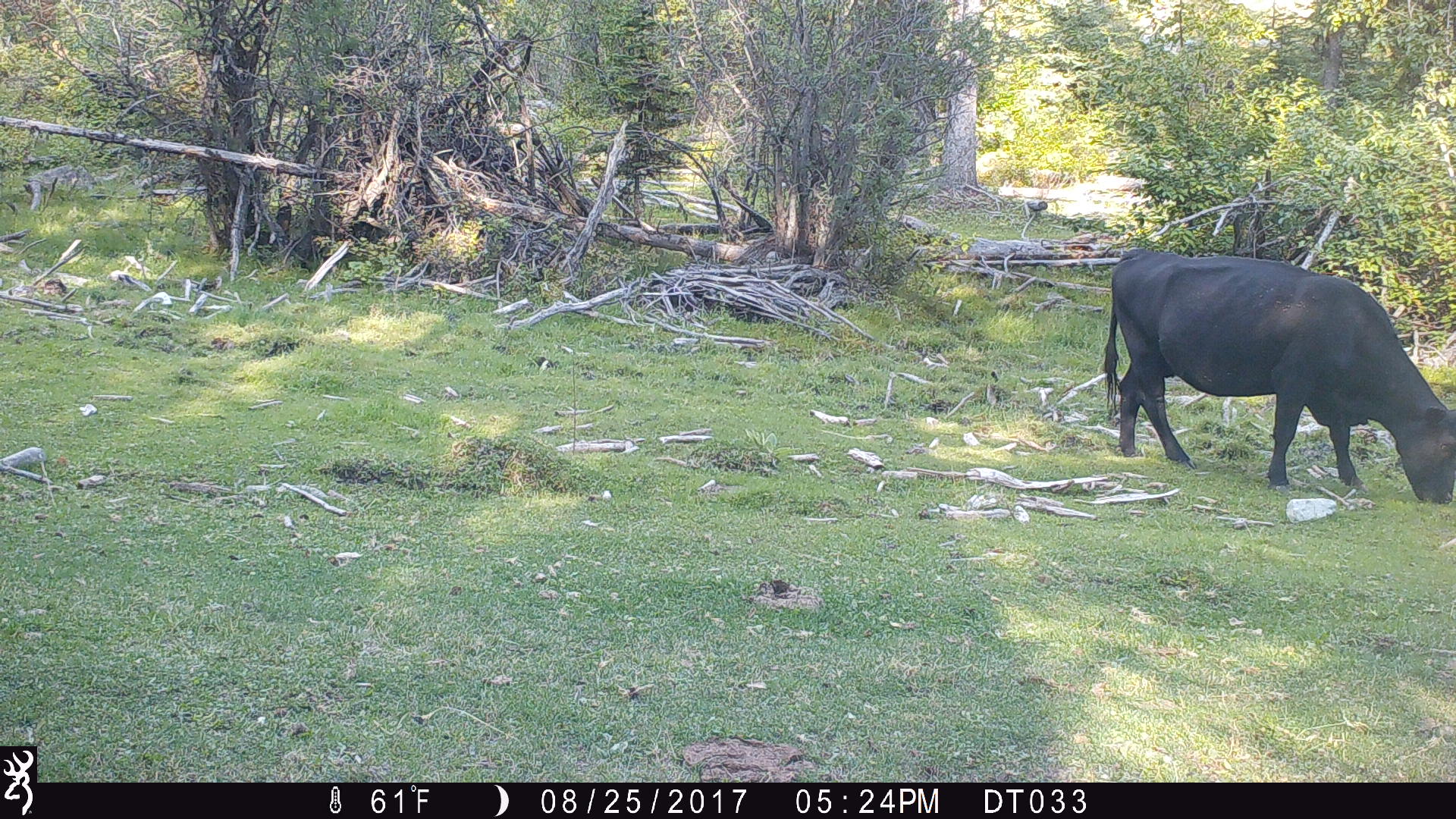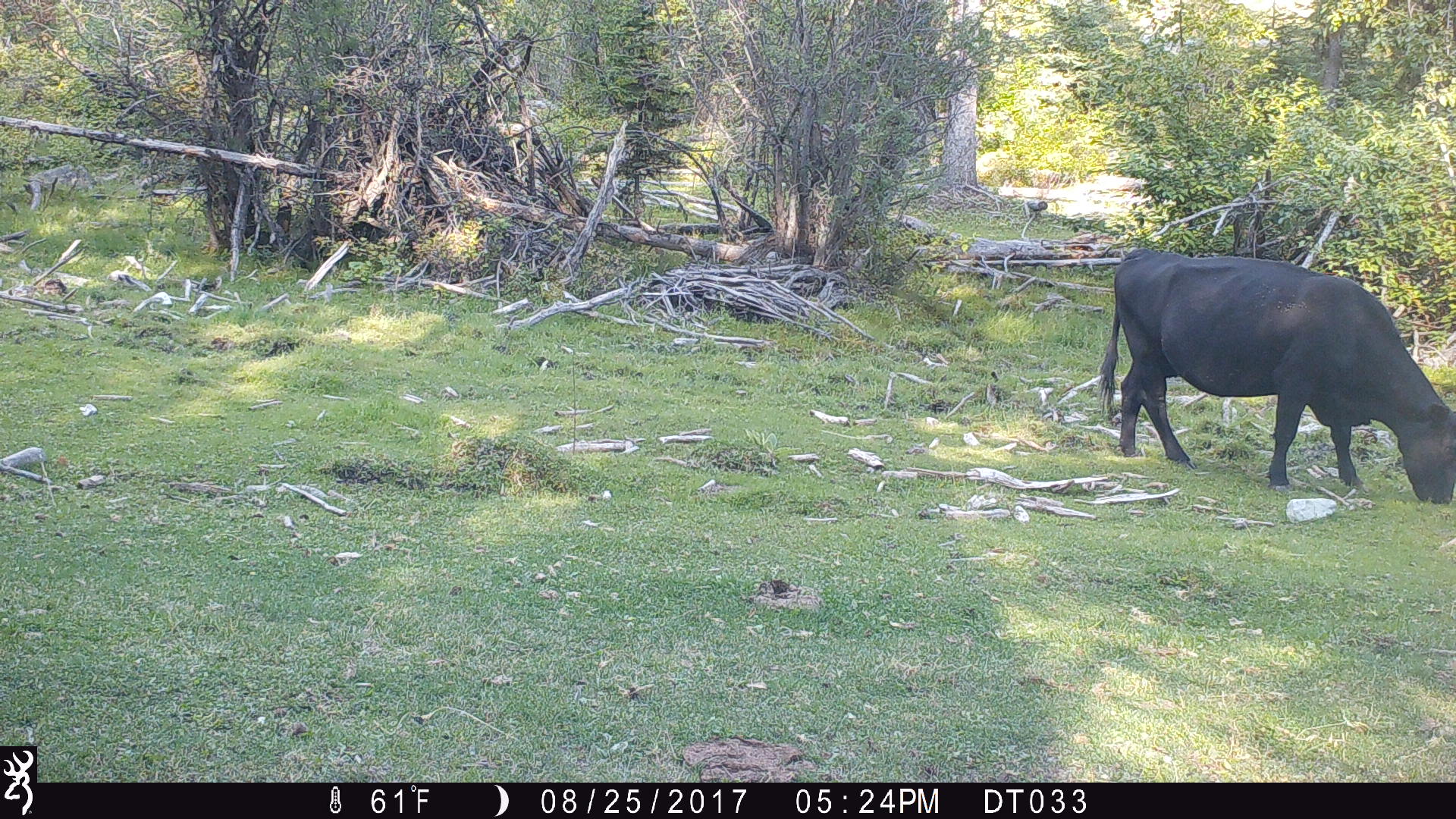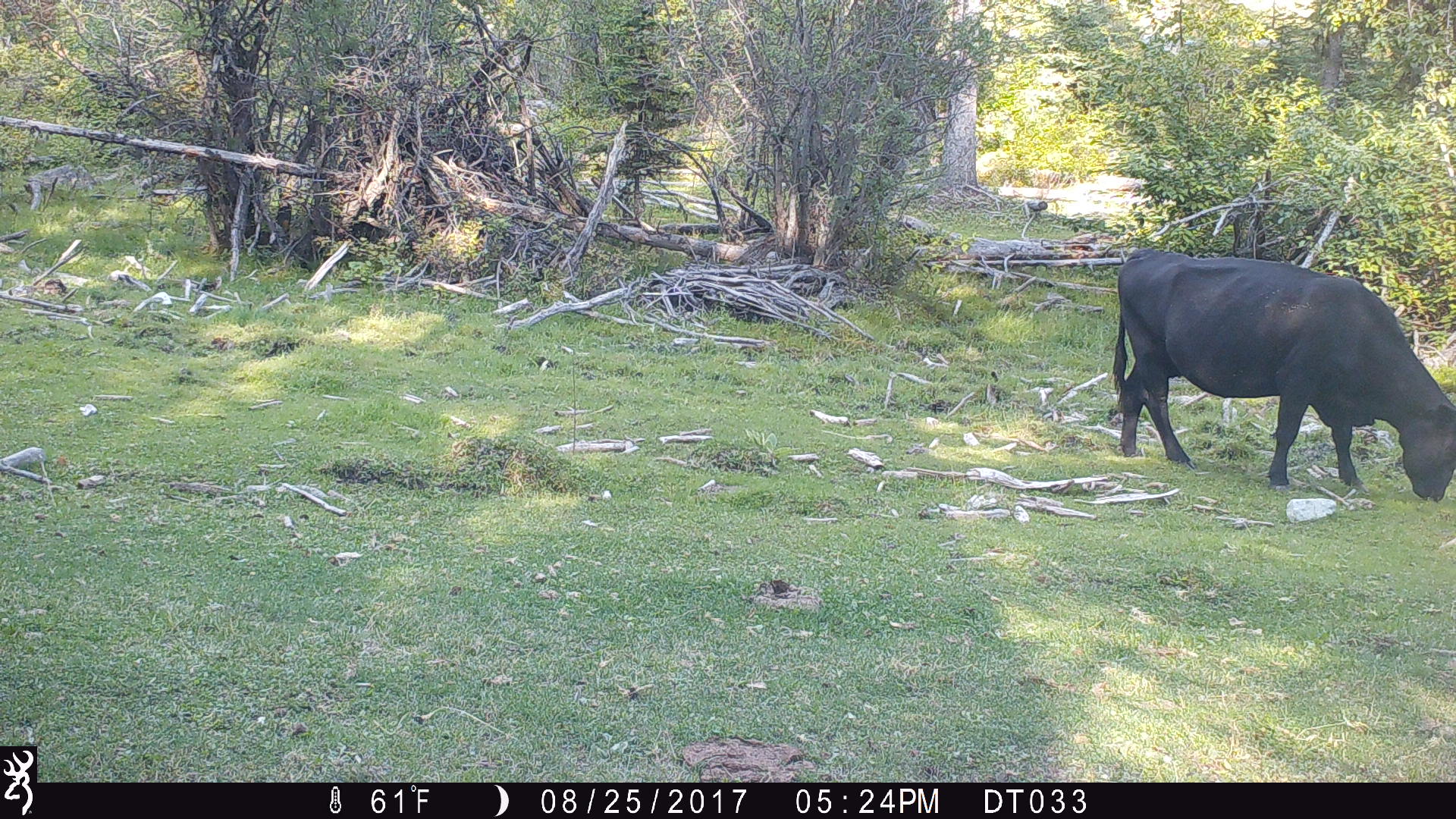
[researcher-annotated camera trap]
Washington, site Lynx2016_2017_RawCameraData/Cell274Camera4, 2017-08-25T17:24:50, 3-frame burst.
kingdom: Animalia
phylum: Chordata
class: Mammalia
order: Artiodactyla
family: Bovidae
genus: Bos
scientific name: Bos taurus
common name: domestic cattle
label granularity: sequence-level